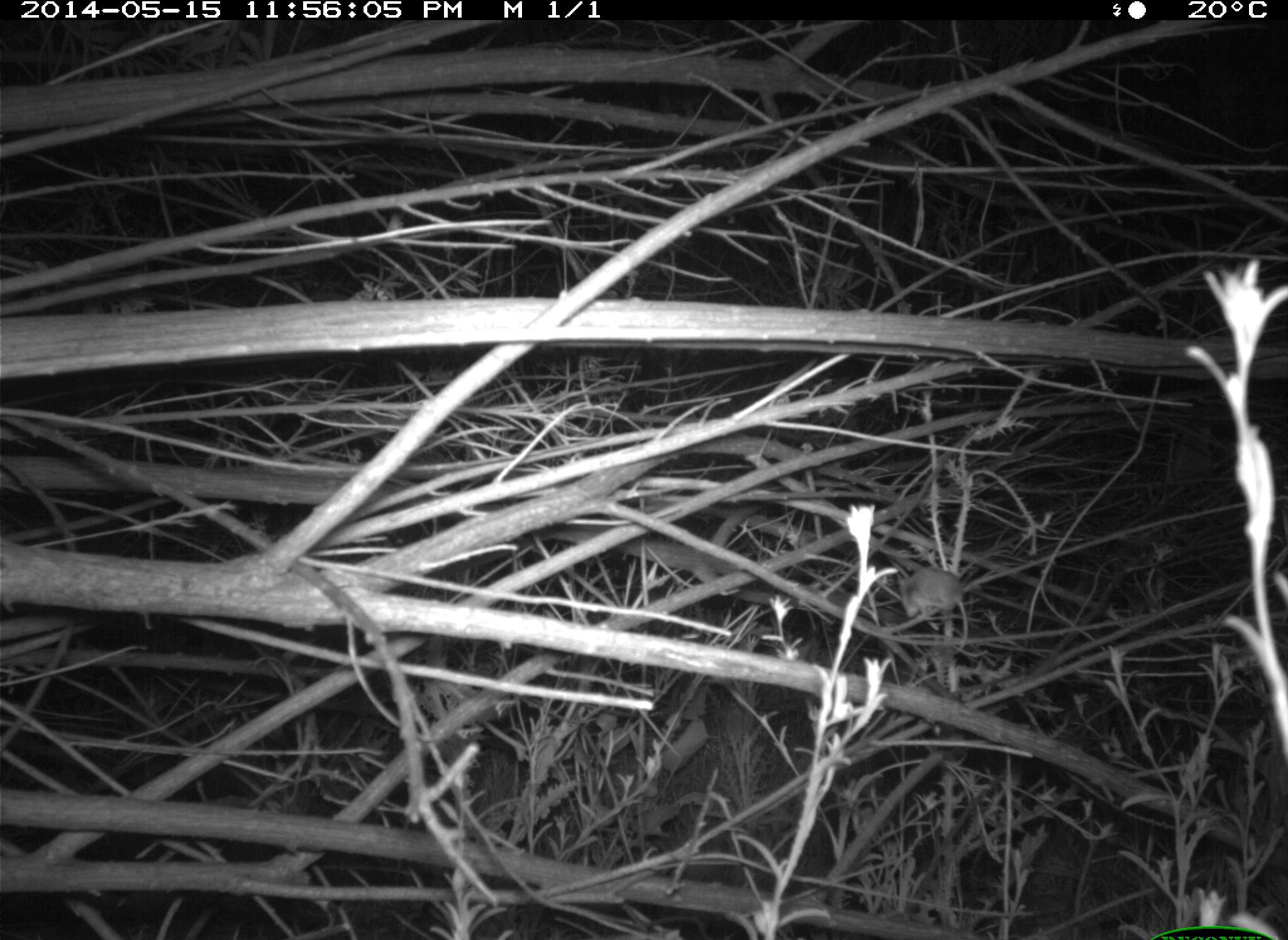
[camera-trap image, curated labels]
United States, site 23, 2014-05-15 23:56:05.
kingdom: Animalia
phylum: Chordata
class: Mammalia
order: Rodentia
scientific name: Rodentia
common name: rodent